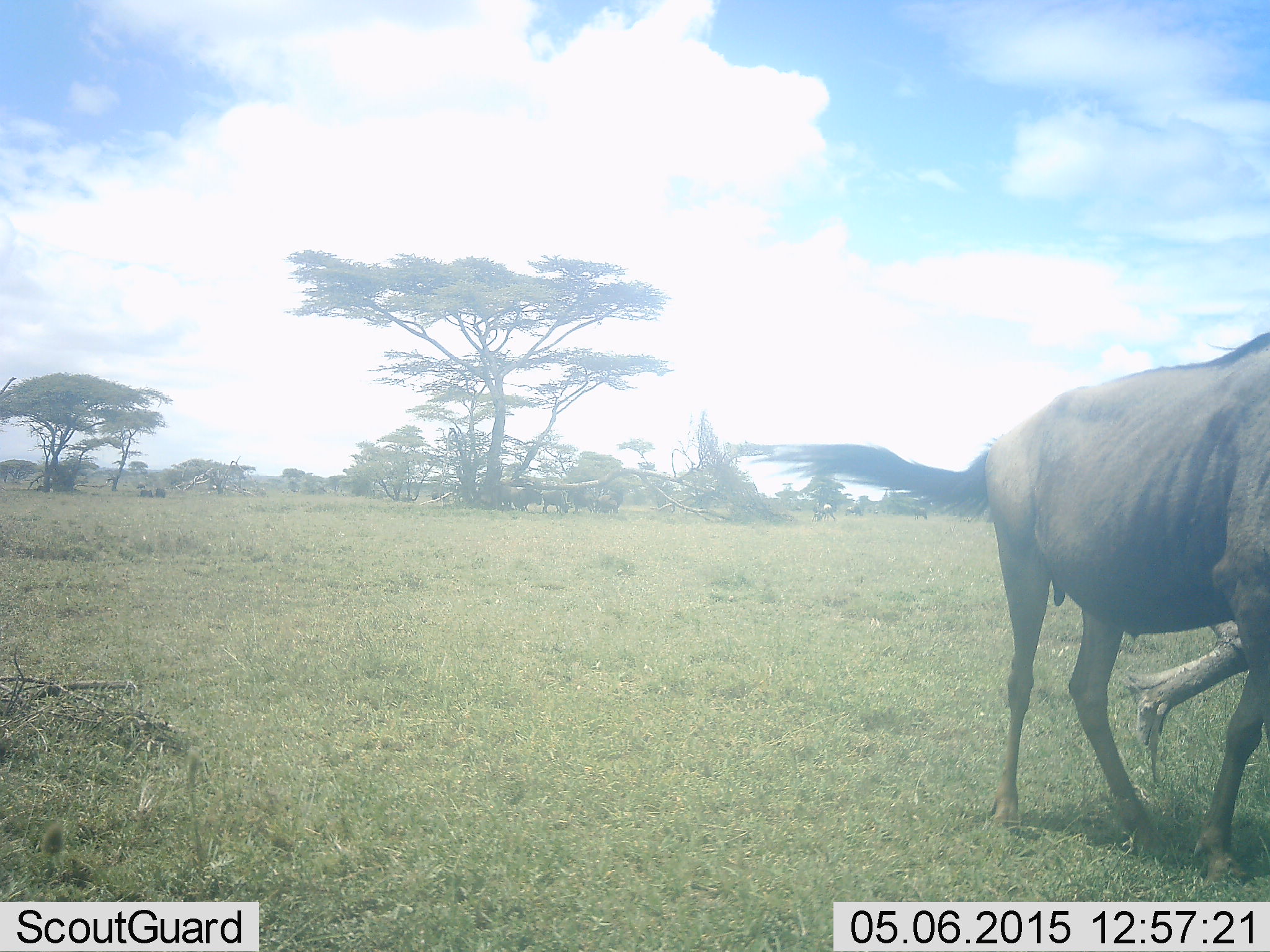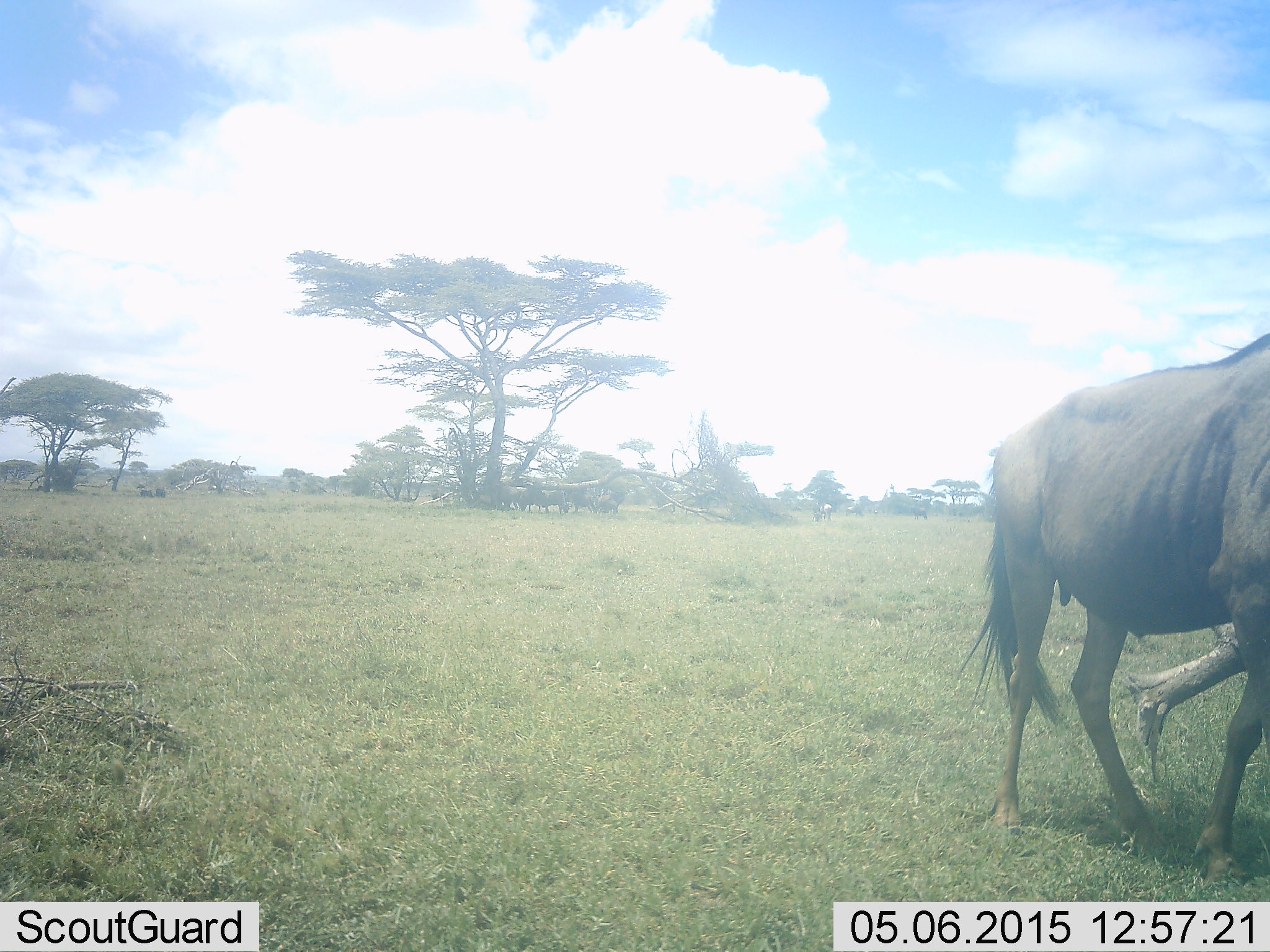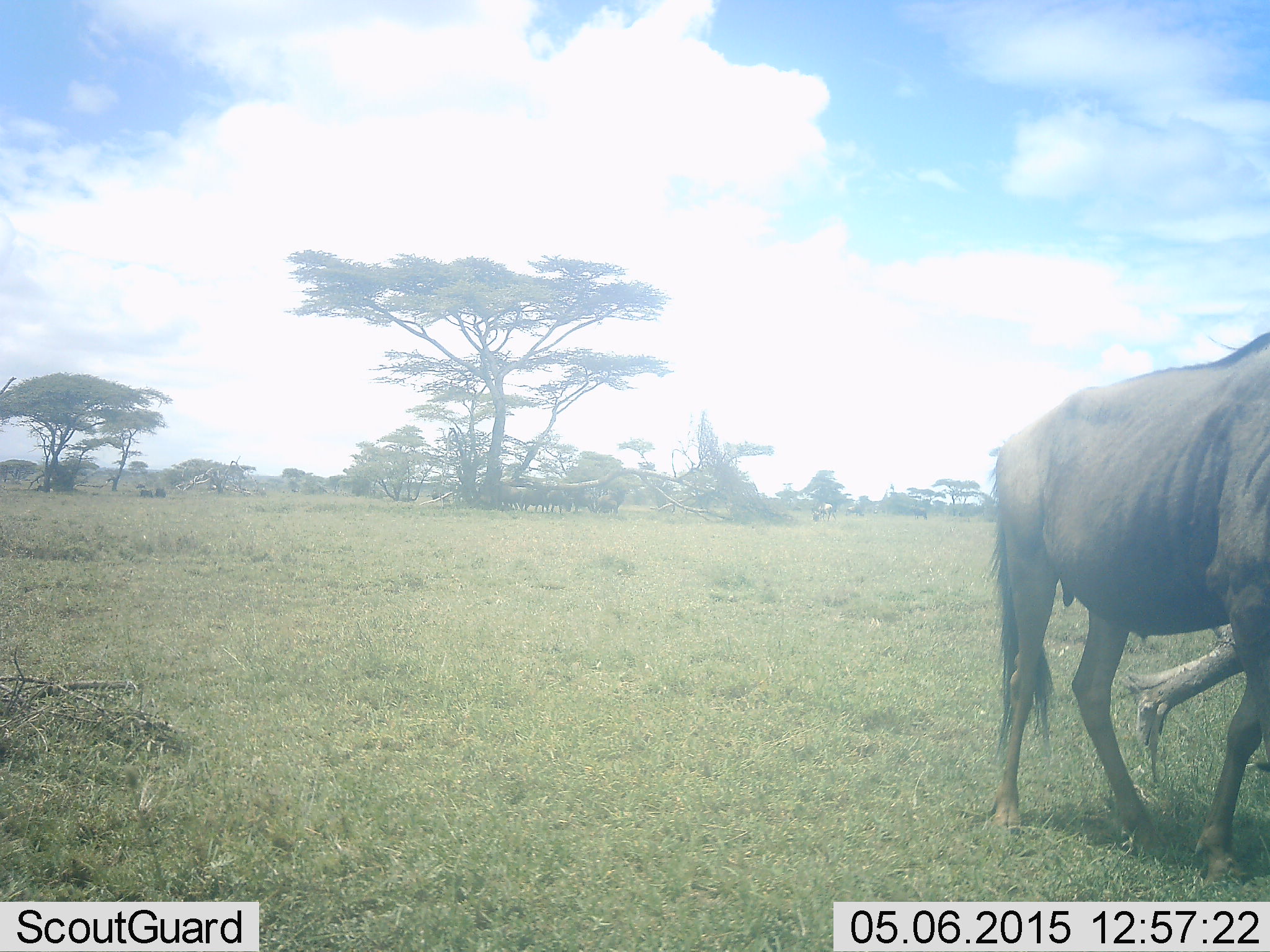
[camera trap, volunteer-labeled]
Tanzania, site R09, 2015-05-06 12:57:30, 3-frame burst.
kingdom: Animalia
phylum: Chordata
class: Mammalia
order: Artiodactyla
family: Bovidae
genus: Connochaetes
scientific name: Connochaetes taurinus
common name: blue wildebeest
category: wildebeest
Wildebeest (blue wildebeest) (Connochaetes taurinus), count 1. Behavior (volunteer vote fractions): standing 80%, resting 0%, moving 10%, interacting 0%. Young present (vote fraction): 0%. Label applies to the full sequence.